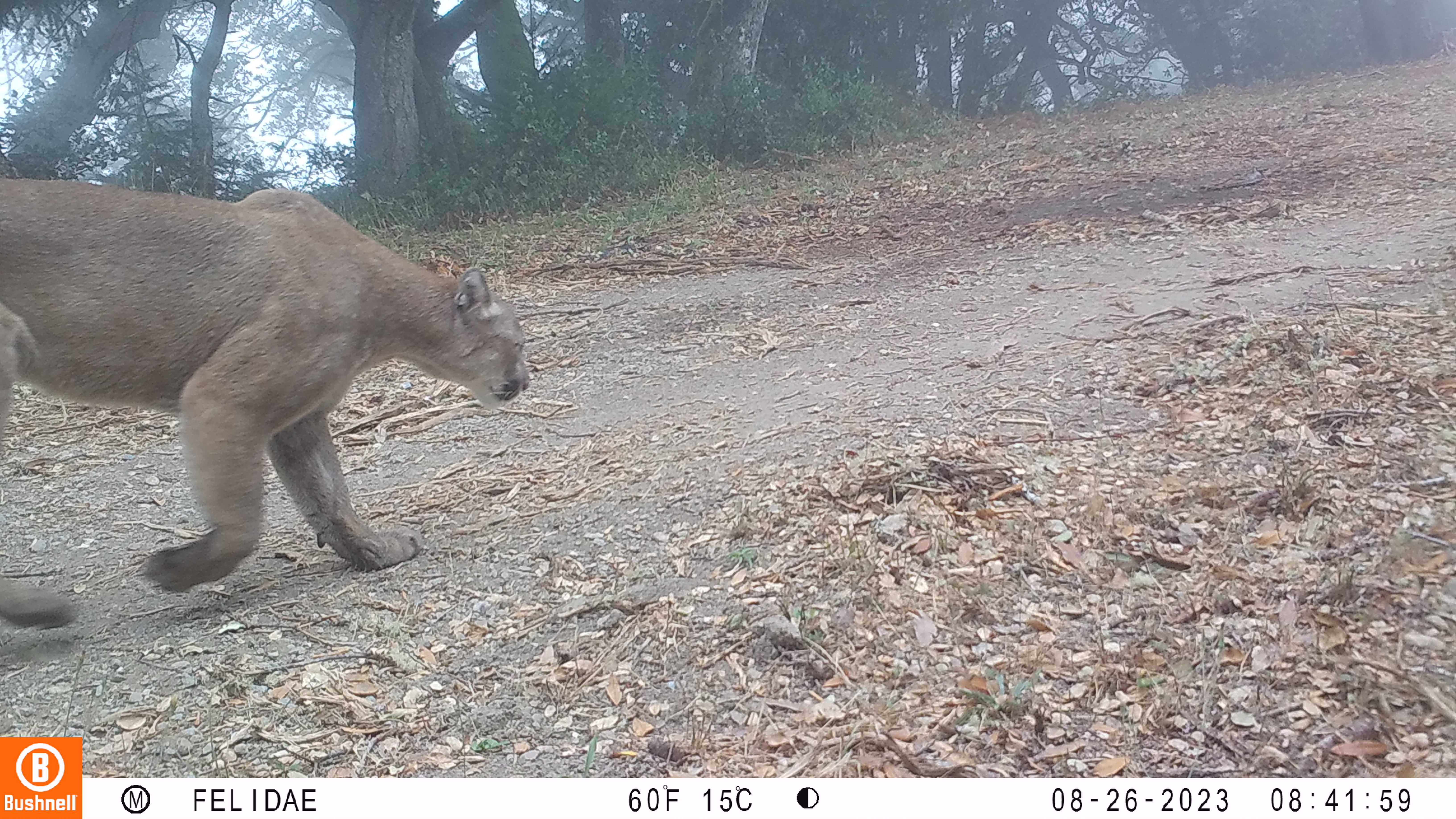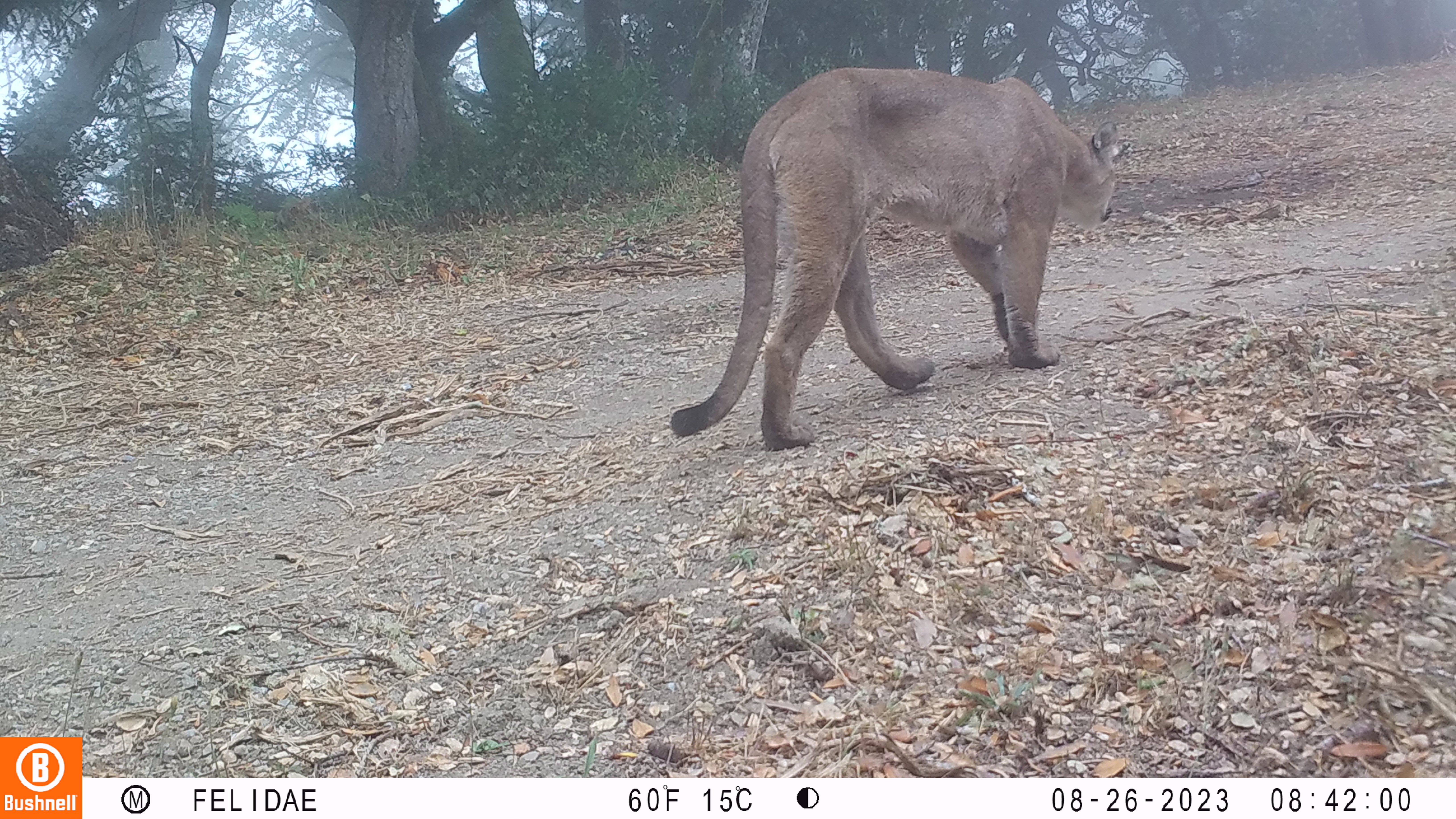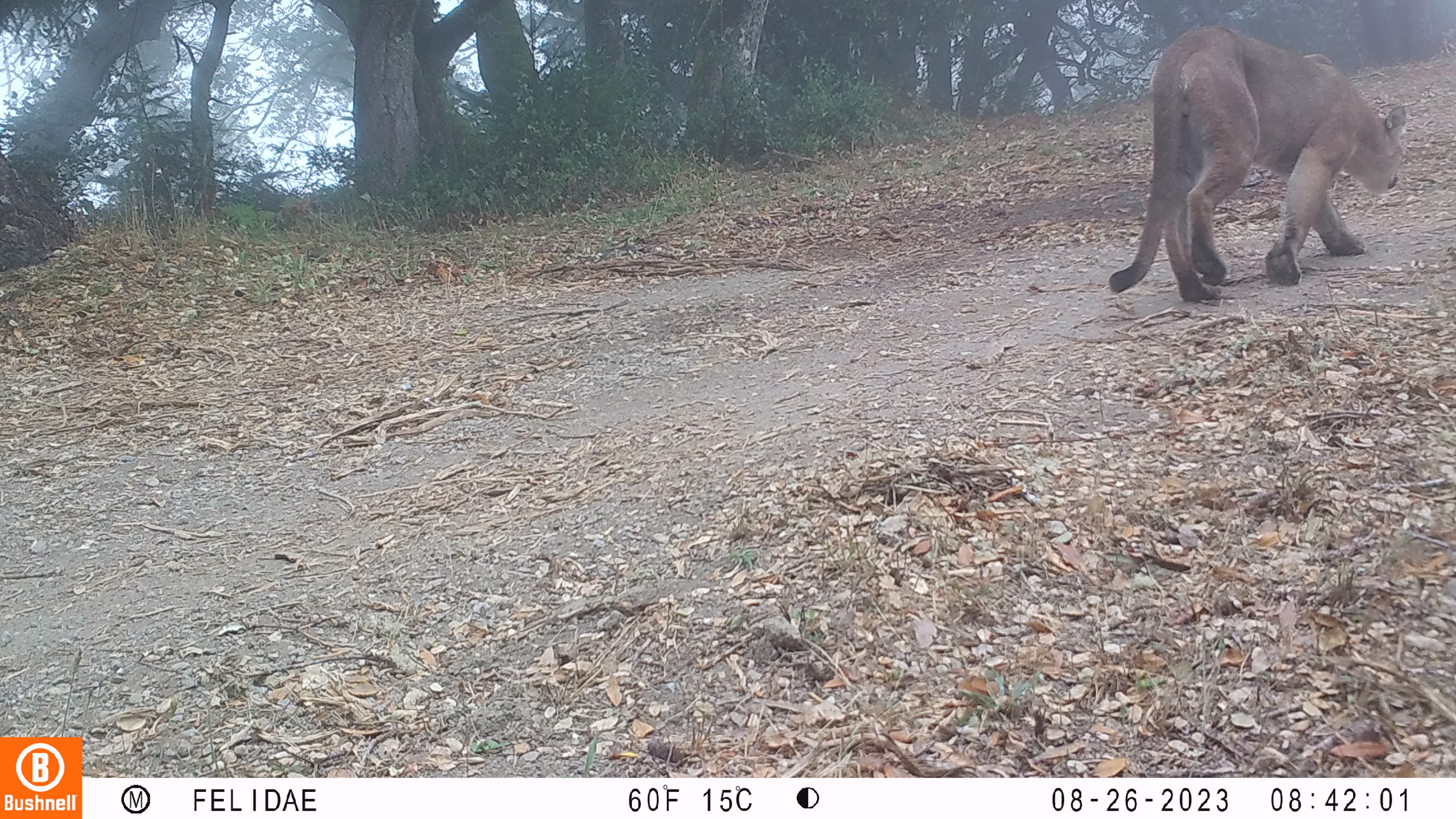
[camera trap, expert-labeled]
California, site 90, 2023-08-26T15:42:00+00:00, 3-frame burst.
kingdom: Animalia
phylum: Chordata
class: Mammalia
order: Carnivora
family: Felidae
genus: Puma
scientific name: Puma concolor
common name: puma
Puma (Puma concolor).